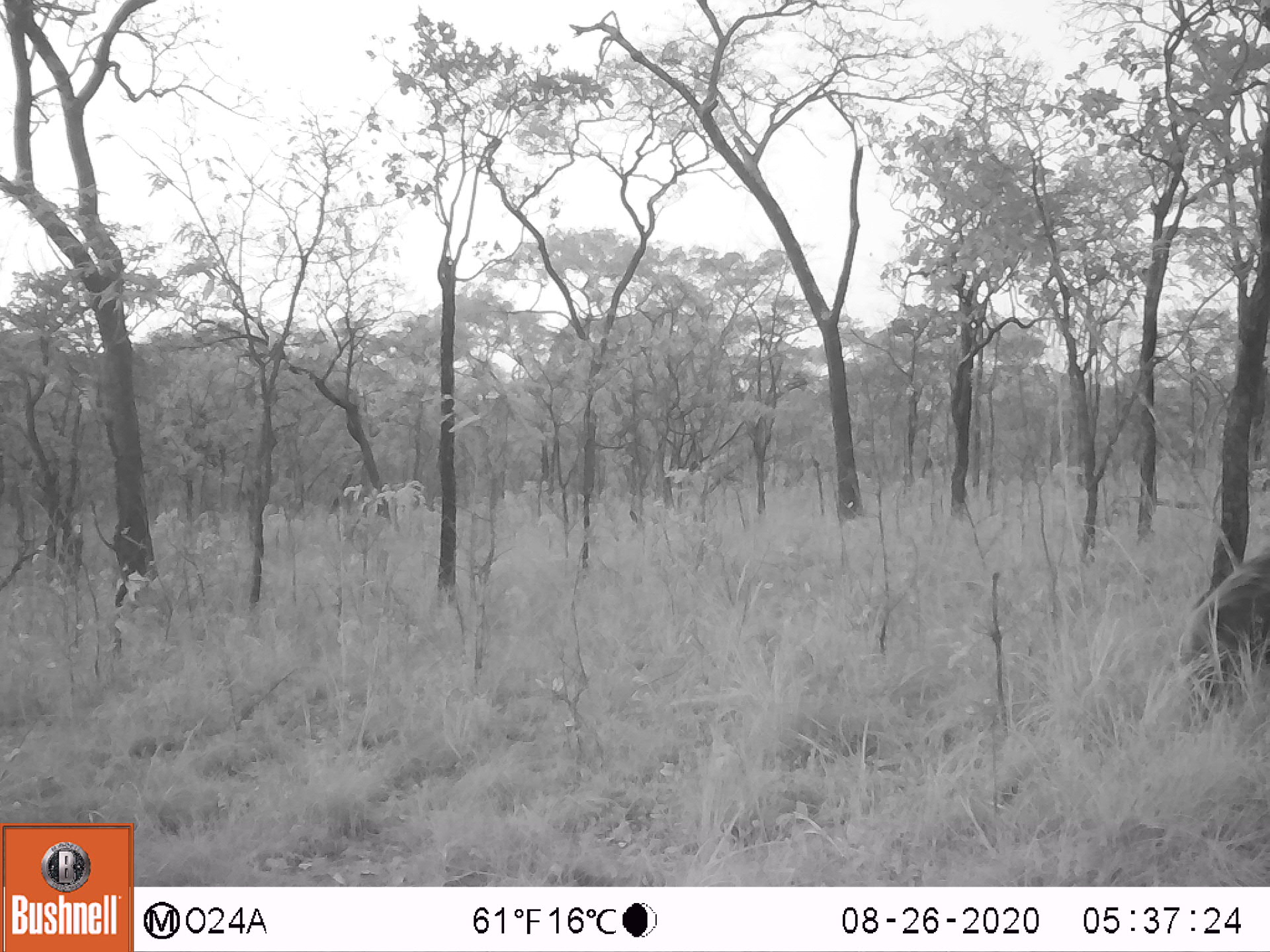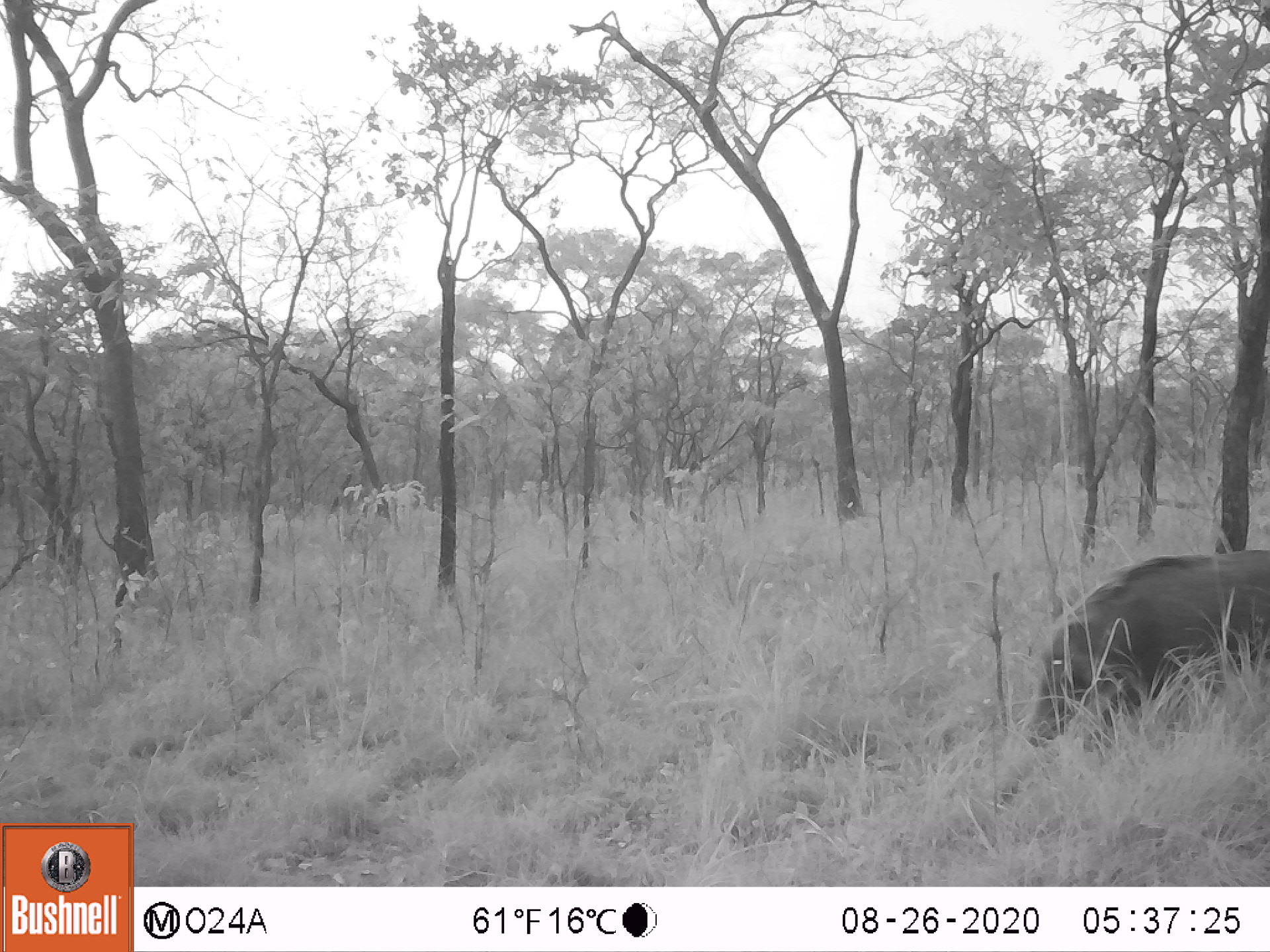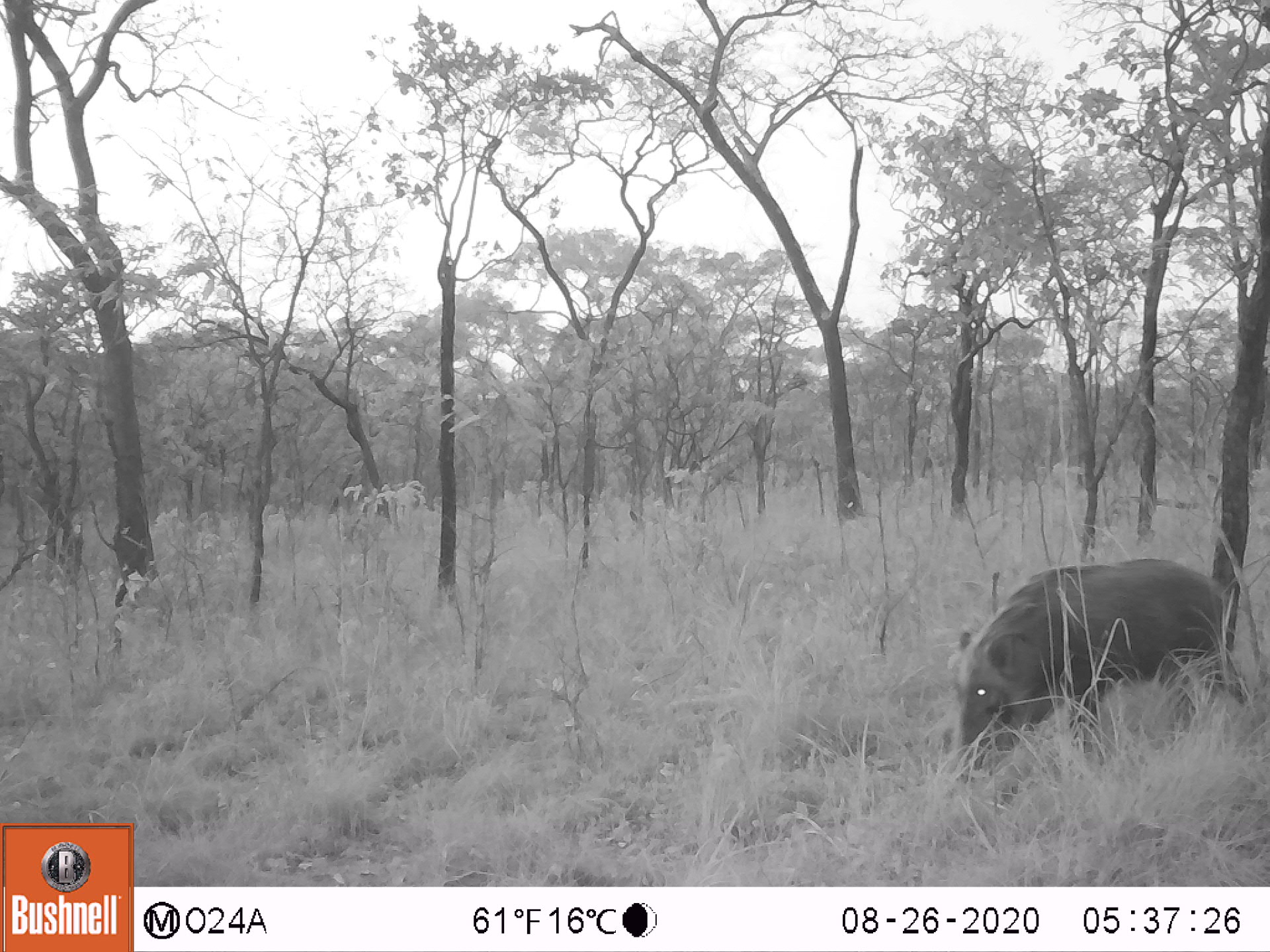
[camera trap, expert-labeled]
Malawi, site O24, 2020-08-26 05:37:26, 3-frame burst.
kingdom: Animalia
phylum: Chordata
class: Mammalia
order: Artiodactyla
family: Suidae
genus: Potamochoerus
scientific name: Potamochoerus larvatus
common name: bushpig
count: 1